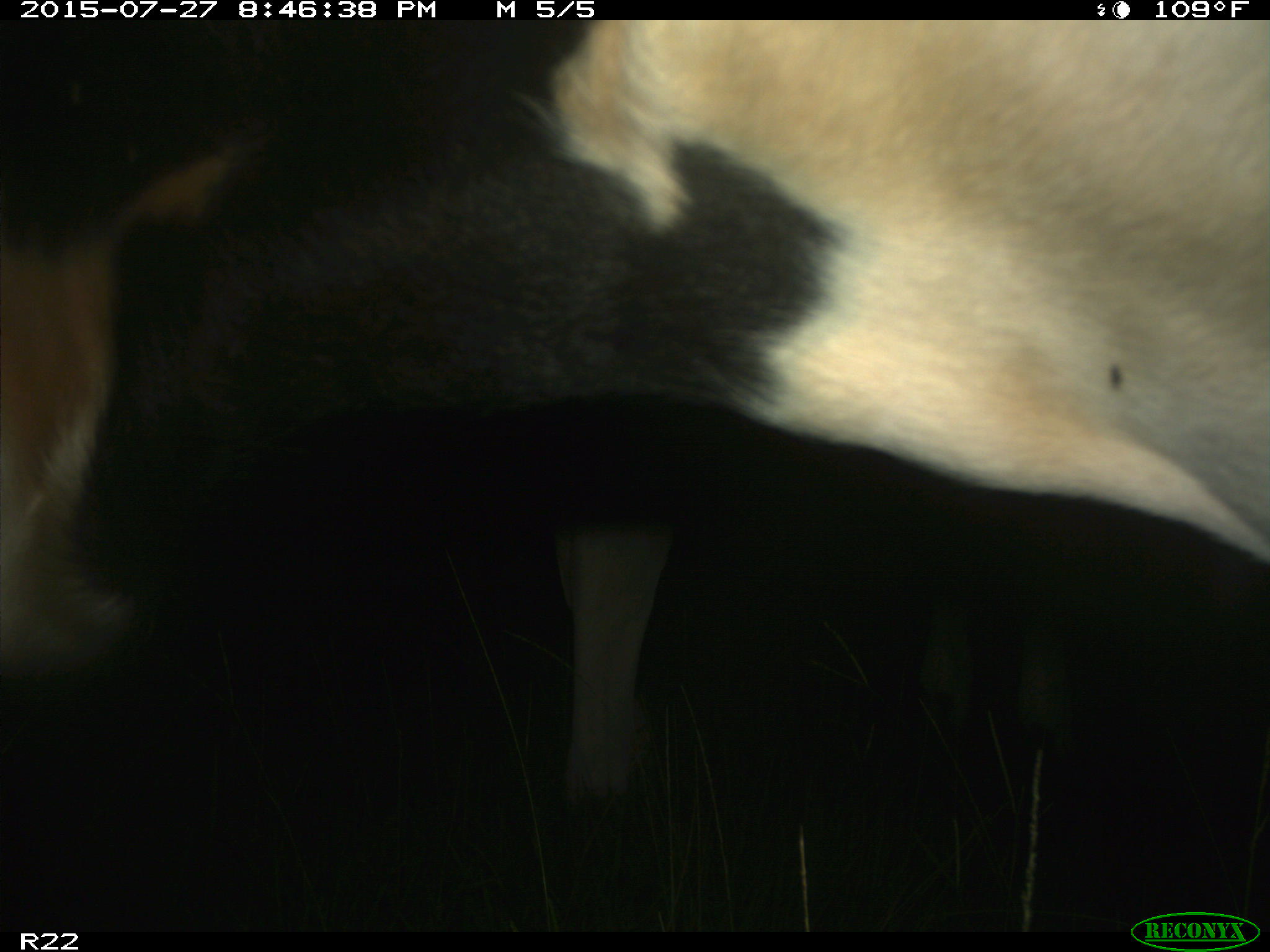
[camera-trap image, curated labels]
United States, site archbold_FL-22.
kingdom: Animalia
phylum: Chordata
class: Mammalia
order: Artiodactyla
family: Bovidae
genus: Bos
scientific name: Bos taurus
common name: domestic cow